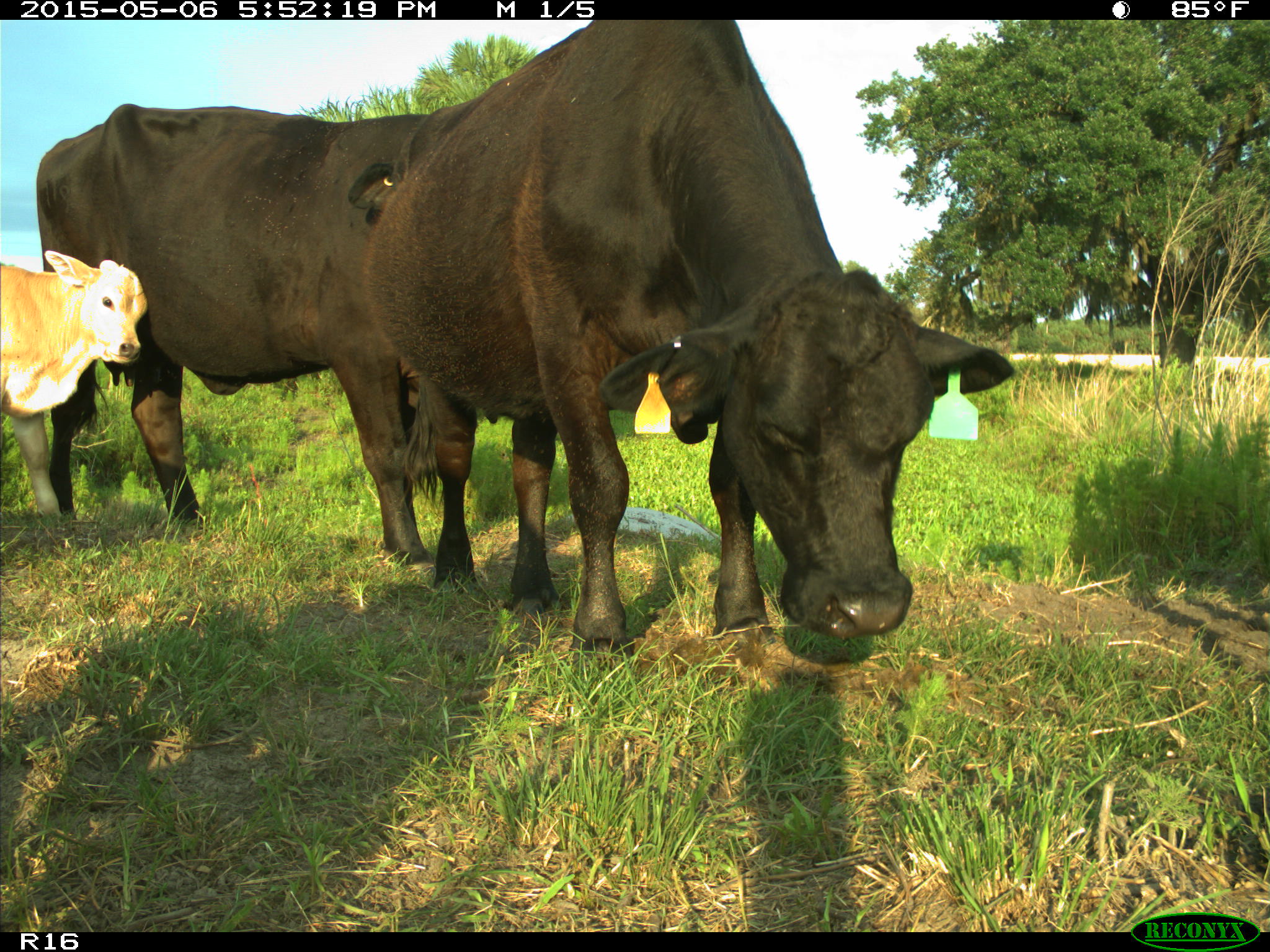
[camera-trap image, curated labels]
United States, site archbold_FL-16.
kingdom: Animalia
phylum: Chordata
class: Mammalia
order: Artiodactyla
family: Bovidae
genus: Bos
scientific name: Bos taurus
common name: domestic cow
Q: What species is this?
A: Bos taurus (domestic cow).